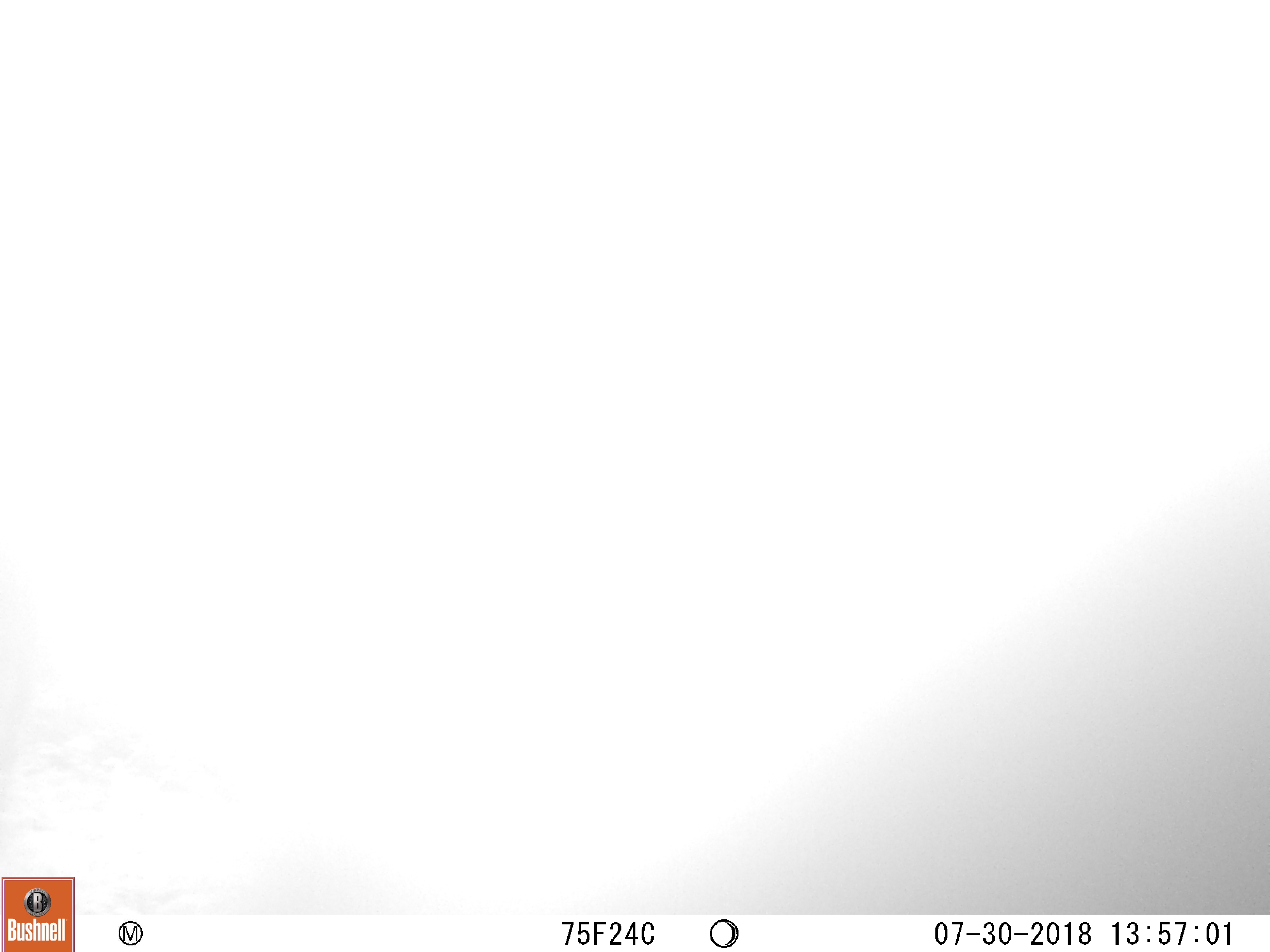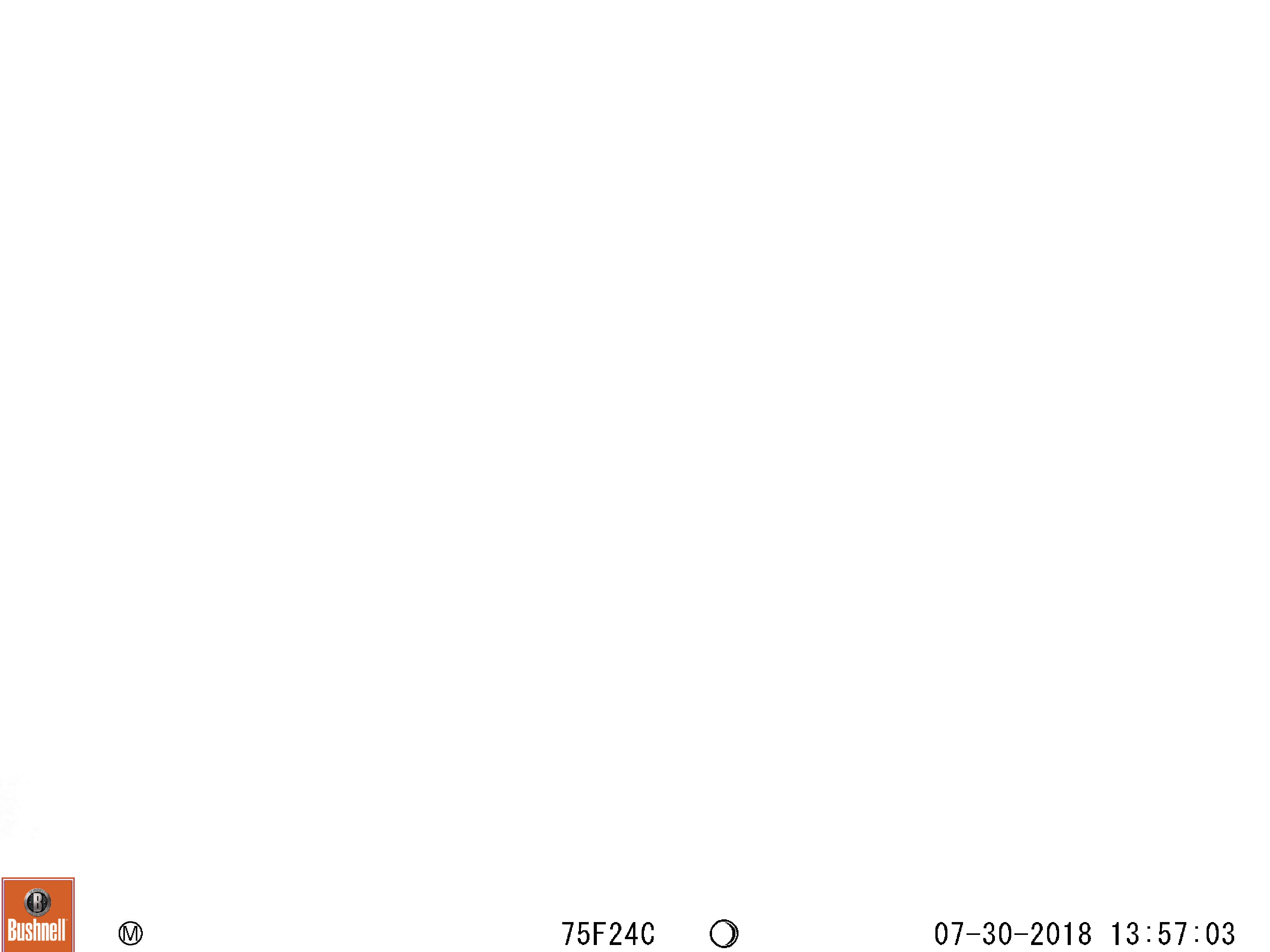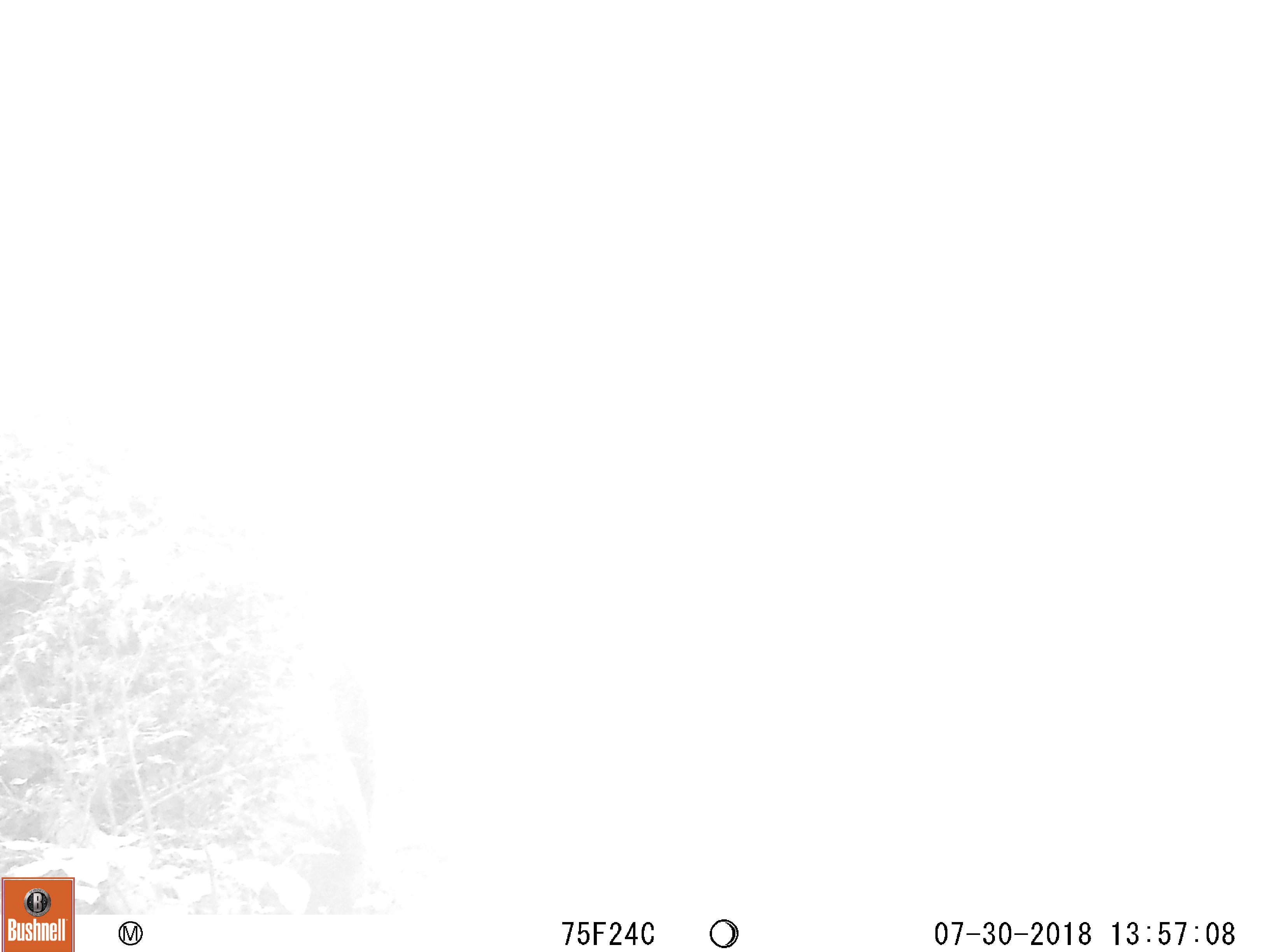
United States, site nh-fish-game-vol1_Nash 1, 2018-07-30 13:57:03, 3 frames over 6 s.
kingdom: Animalia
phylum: Chordata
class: Mammalia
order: Carnivora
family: Ursidae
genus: Ursus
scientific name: Ursus americanus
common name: black bear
Black bear (Ursus americanus).